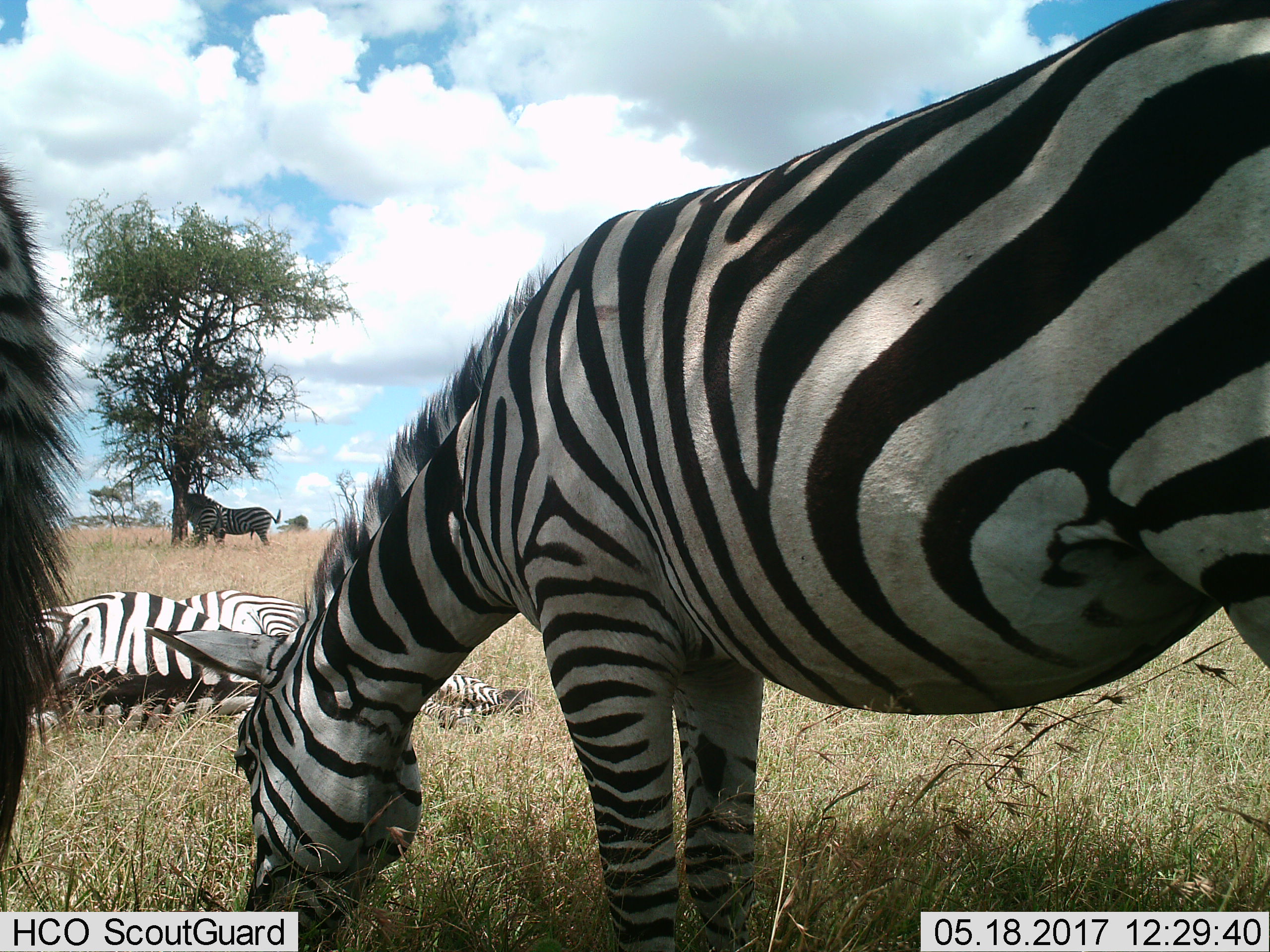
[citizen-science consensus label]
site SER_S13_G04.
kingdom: Animalia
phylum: Chordata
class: Mammalia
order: Perissodactyla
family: Equidae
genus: Equus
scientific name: Equus quagga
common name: plains zebra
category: zebraplains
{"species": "zebraplains (plains zebra) (Equus quagga)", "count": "6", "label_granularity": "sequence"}